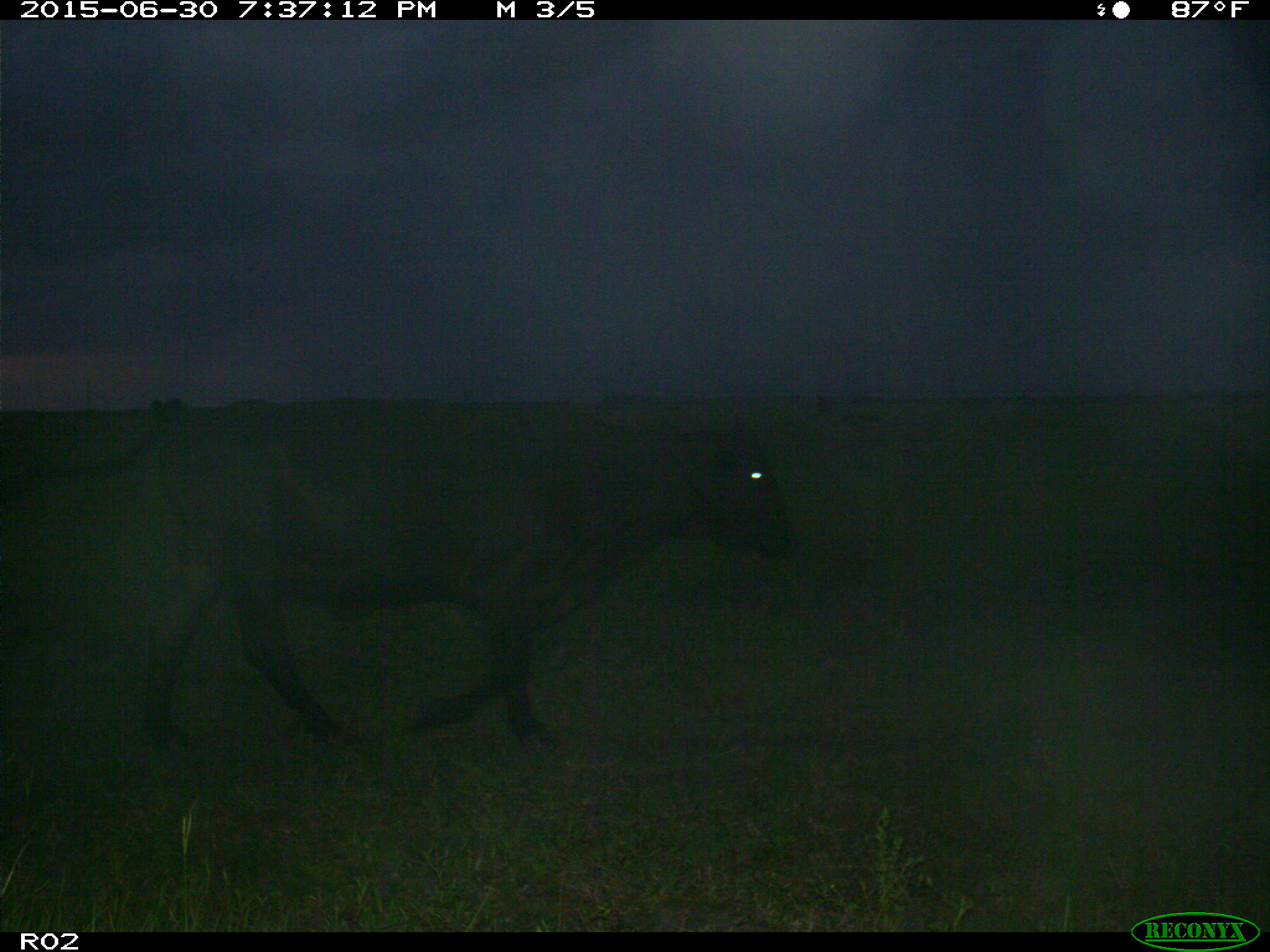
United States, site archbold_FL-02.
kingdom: Animalia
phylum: Chordata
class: Mammalia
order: Artiodactyla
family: Bovidae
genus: Bos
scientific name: Bos taurus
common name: domestic cow